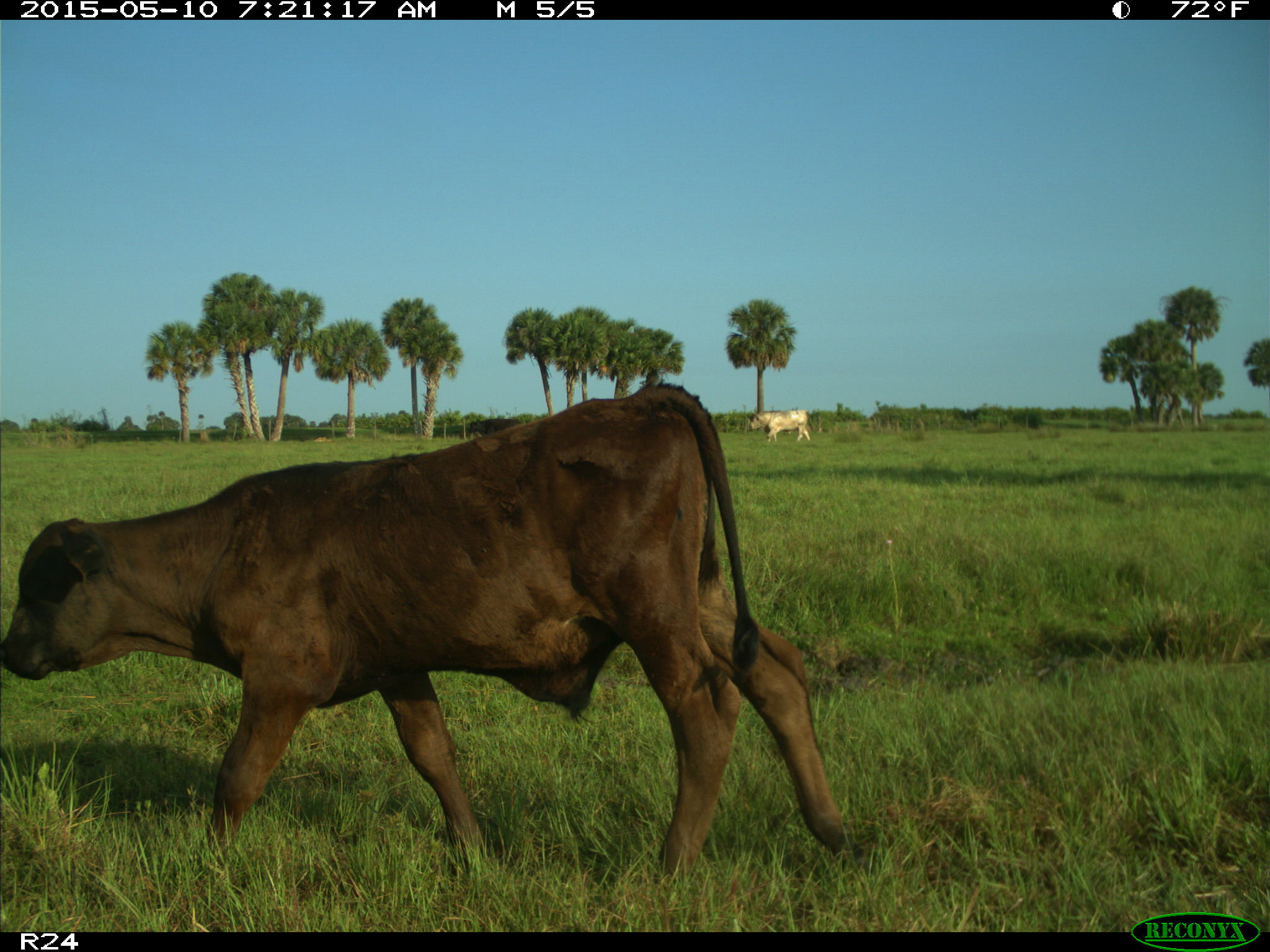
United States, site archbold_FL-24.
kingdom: Animalia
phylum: Chordata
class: Mammalia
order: Artiodactyla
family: Bovidae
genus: Bos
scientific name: Bos taurus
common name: domestic cow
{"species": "Bos taurus (domestic cow)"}